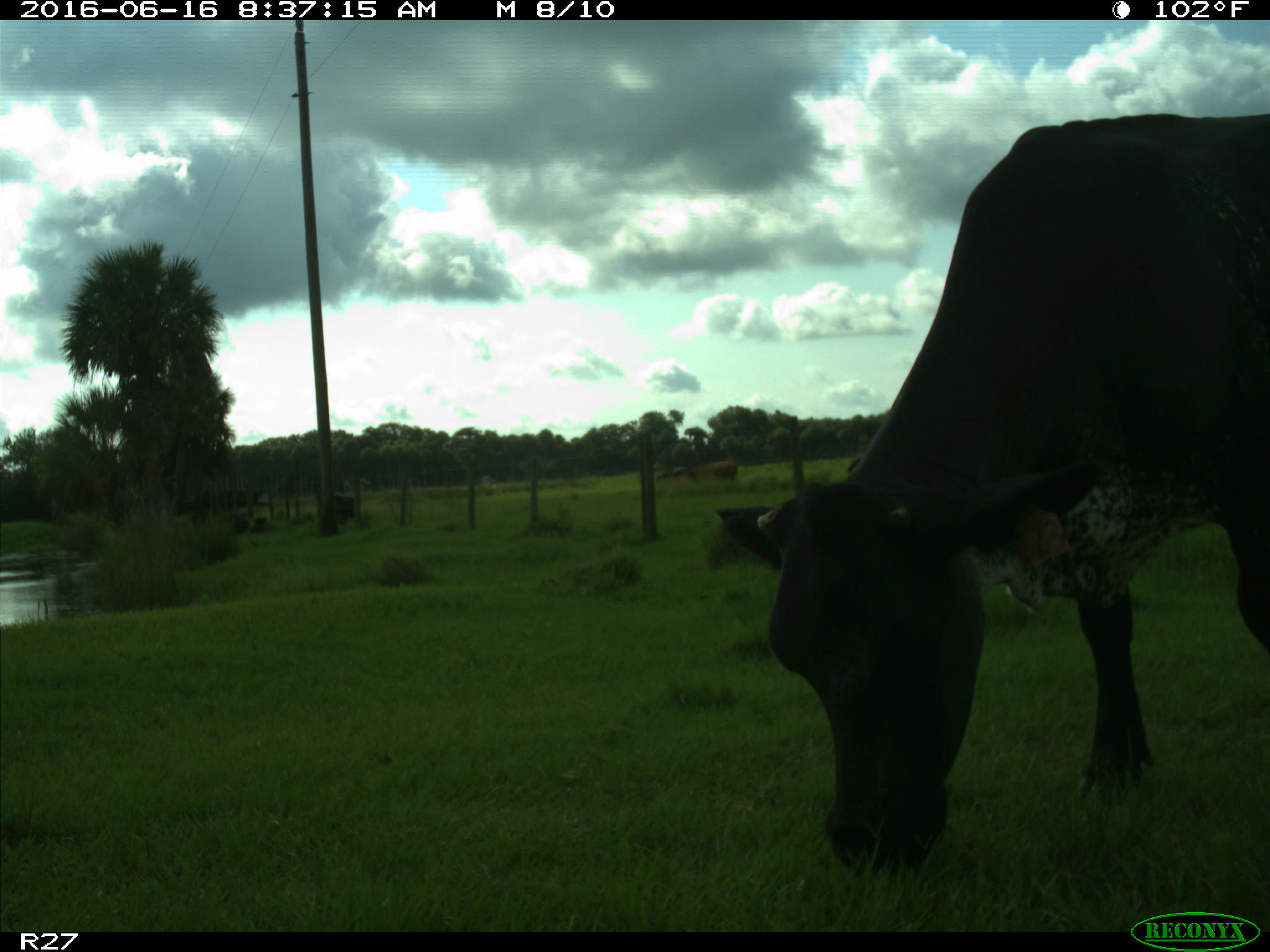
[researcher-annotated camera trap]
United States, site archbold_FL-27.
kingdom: Animalia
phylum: Chordata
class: Mammalia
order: Artiodactyla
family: Bovidae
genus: Bos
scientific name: Bos taurus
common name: domestic cow